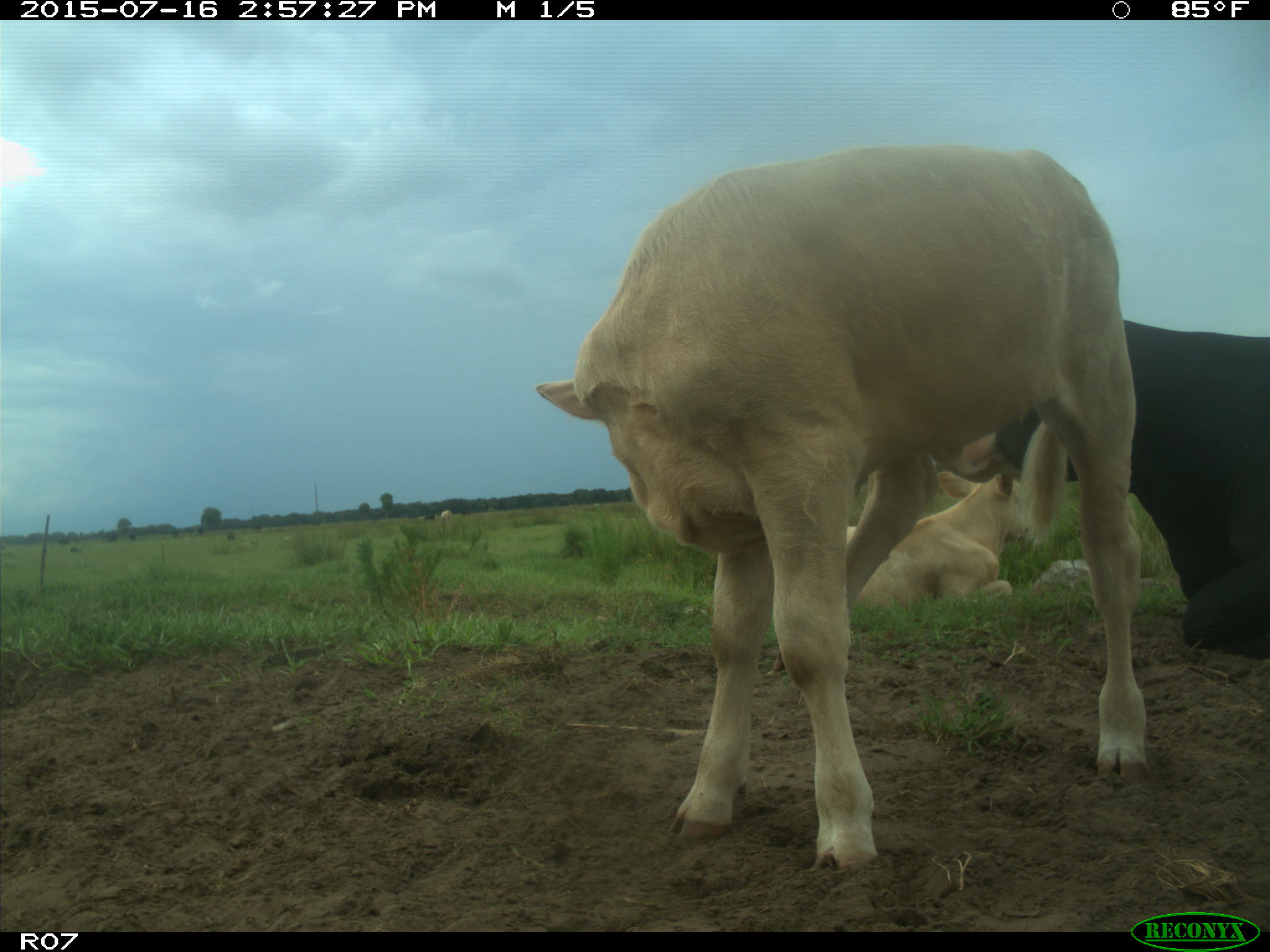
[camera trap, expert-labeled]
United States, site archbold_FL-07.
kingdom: Animalia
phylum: Chordata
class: Mammalia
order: Artiodactyla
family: Bovidae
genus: Bos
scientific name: Bos taurus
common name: domestic cow